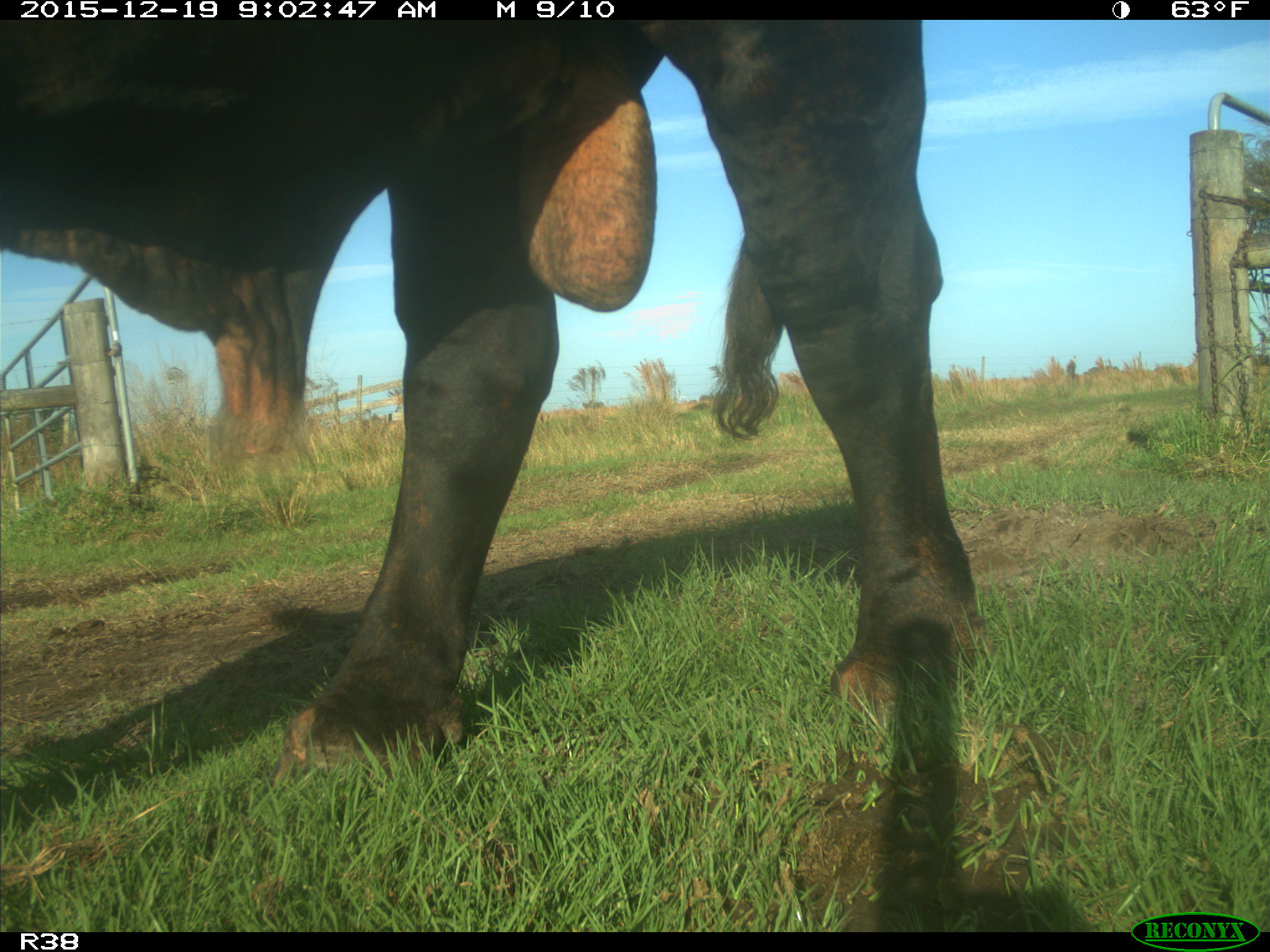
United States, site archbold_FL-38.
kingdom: Animalia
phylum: Chordata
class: Mammalia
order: Artiodactyla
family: Bovidae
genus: Bos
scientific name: Bos taurus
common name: domestic cow